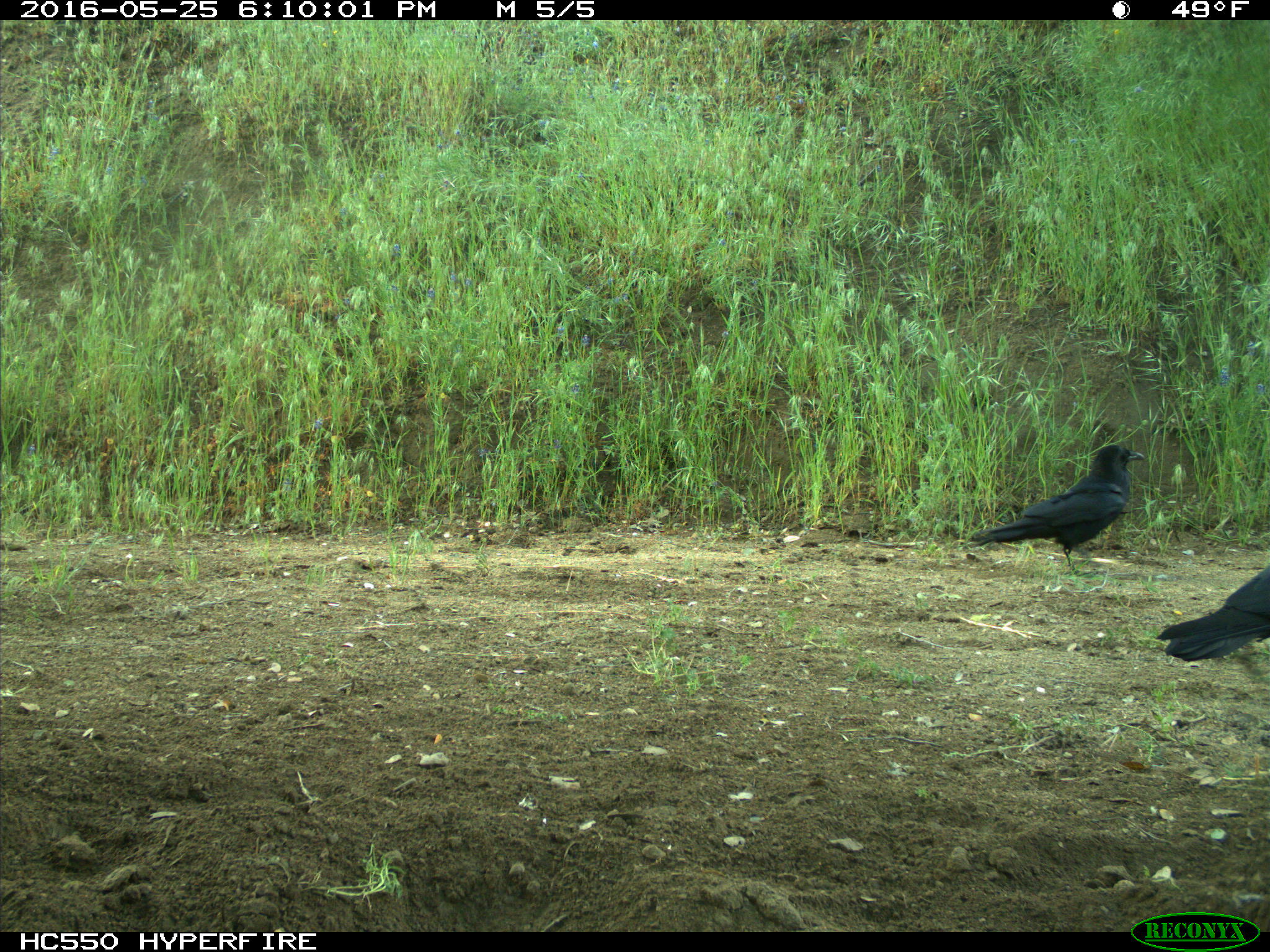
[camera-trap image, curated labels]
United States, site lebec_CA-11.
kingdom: Animalia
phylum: Chordata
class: Aves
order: Passeriformes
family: Corvidae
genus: Corvus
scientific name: Corvus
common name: crows and ravens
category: unidentified corvus